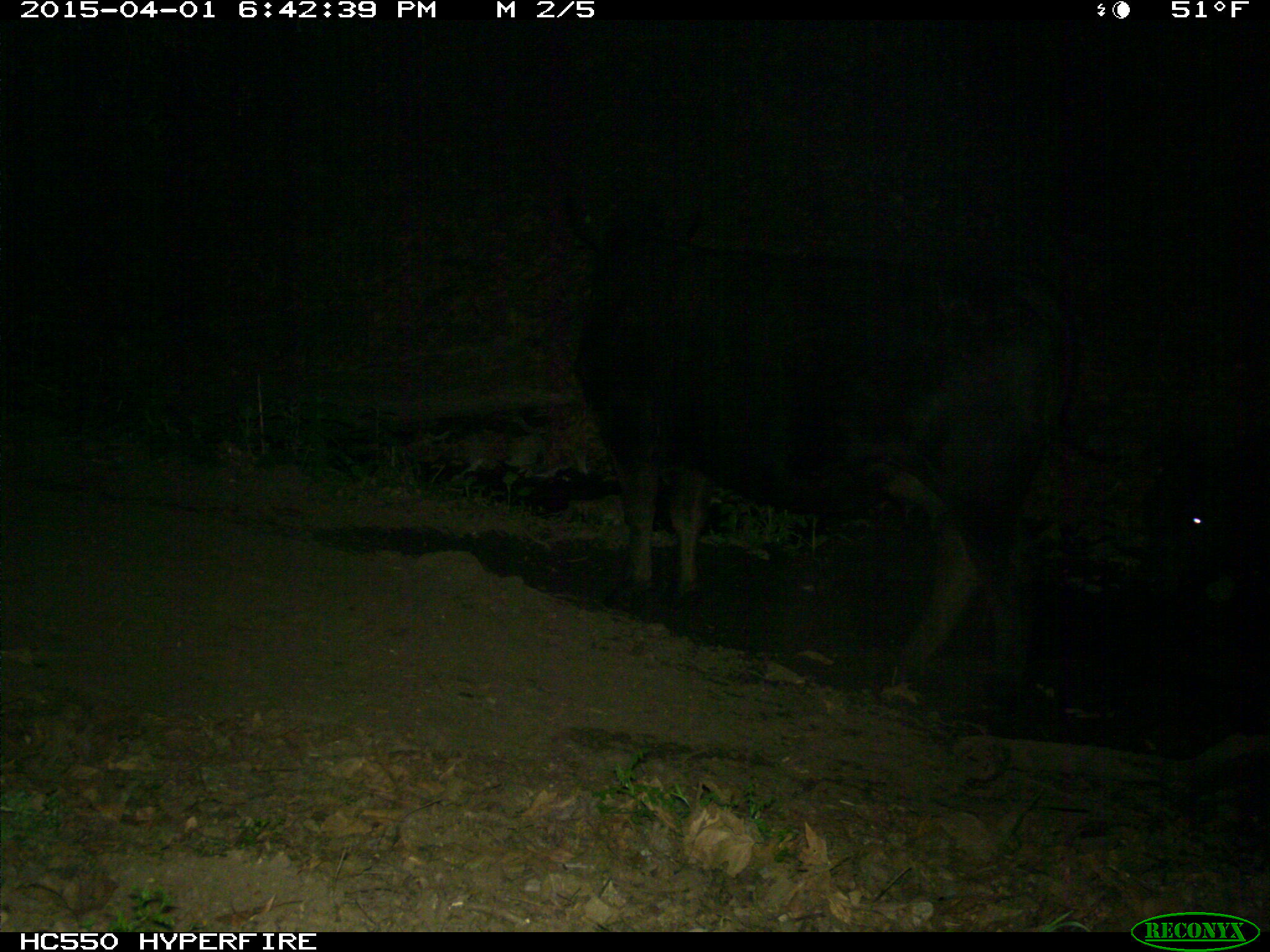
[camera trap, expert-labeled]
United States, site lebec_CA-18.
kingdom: Animalia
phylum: Chordata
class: Mammalia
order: Artiodactyla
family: Bovidae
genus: Bos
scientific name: Bos taurus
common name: domestic cow